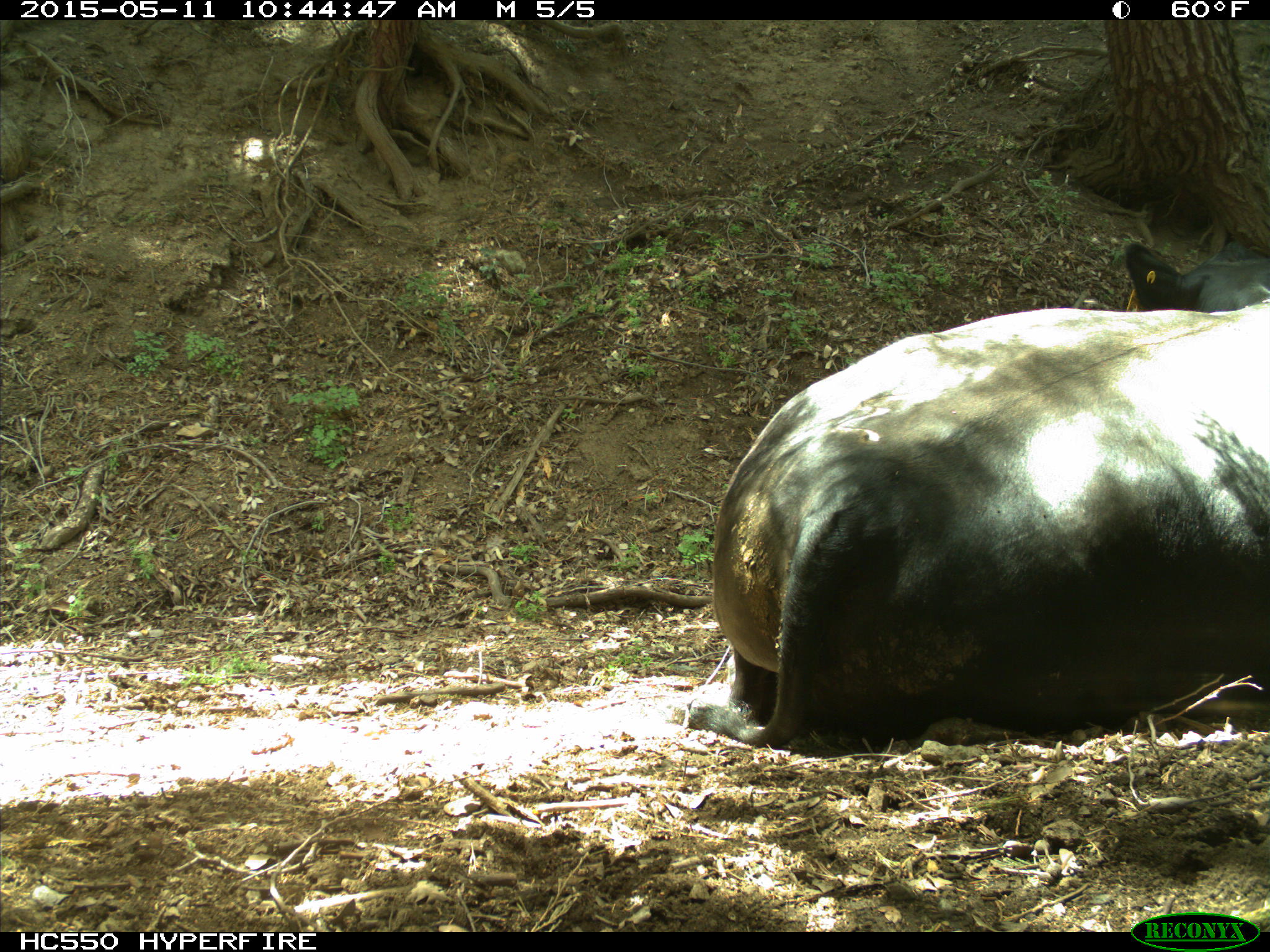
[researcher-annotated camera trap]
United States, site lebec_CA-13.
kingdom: Animalia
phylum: Chordata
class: Mammalia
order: Artiodactyla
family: Bovidae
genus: Bos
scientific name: Bos taurus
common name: domestic cow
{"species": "Bos taurus (domestic cow)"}